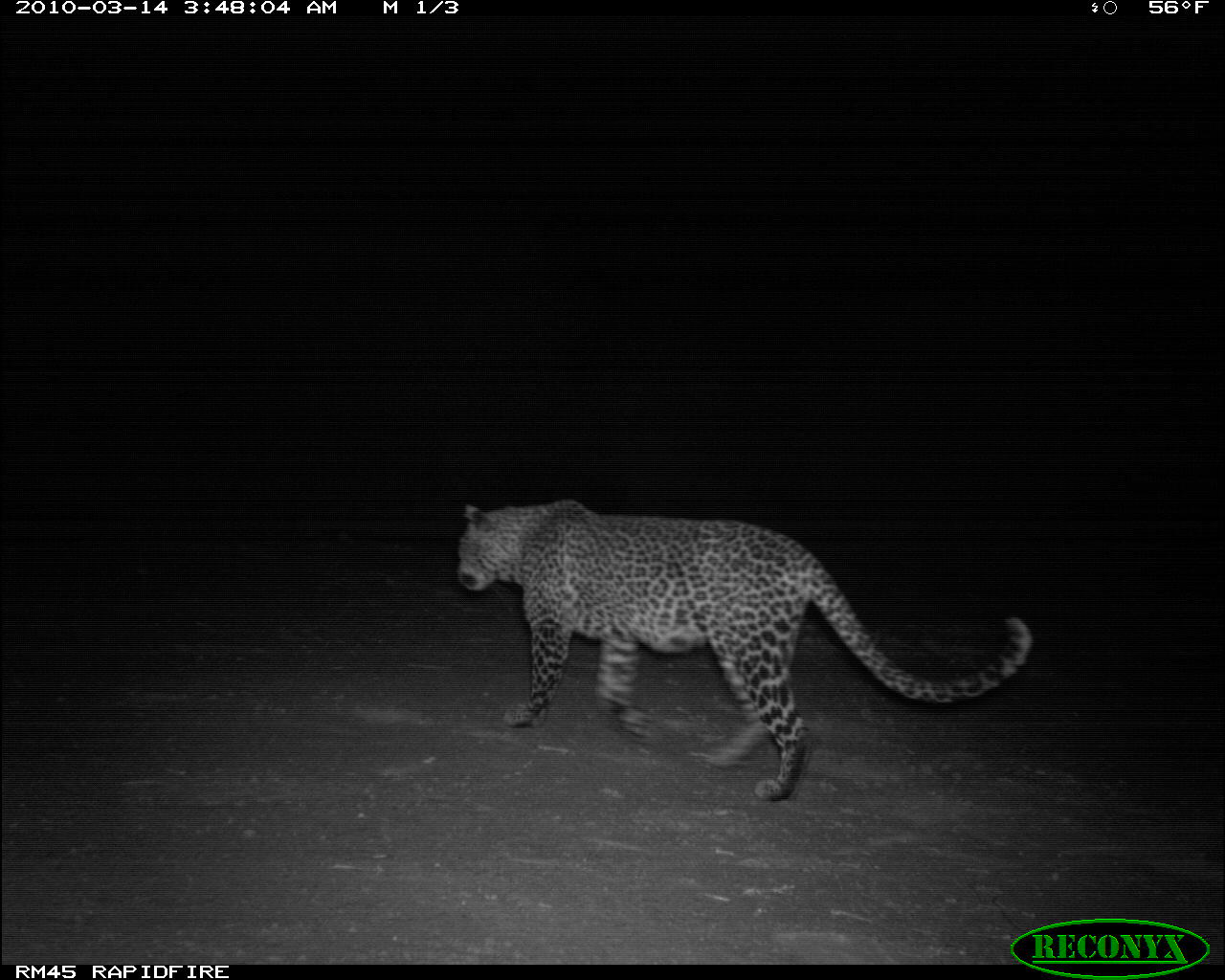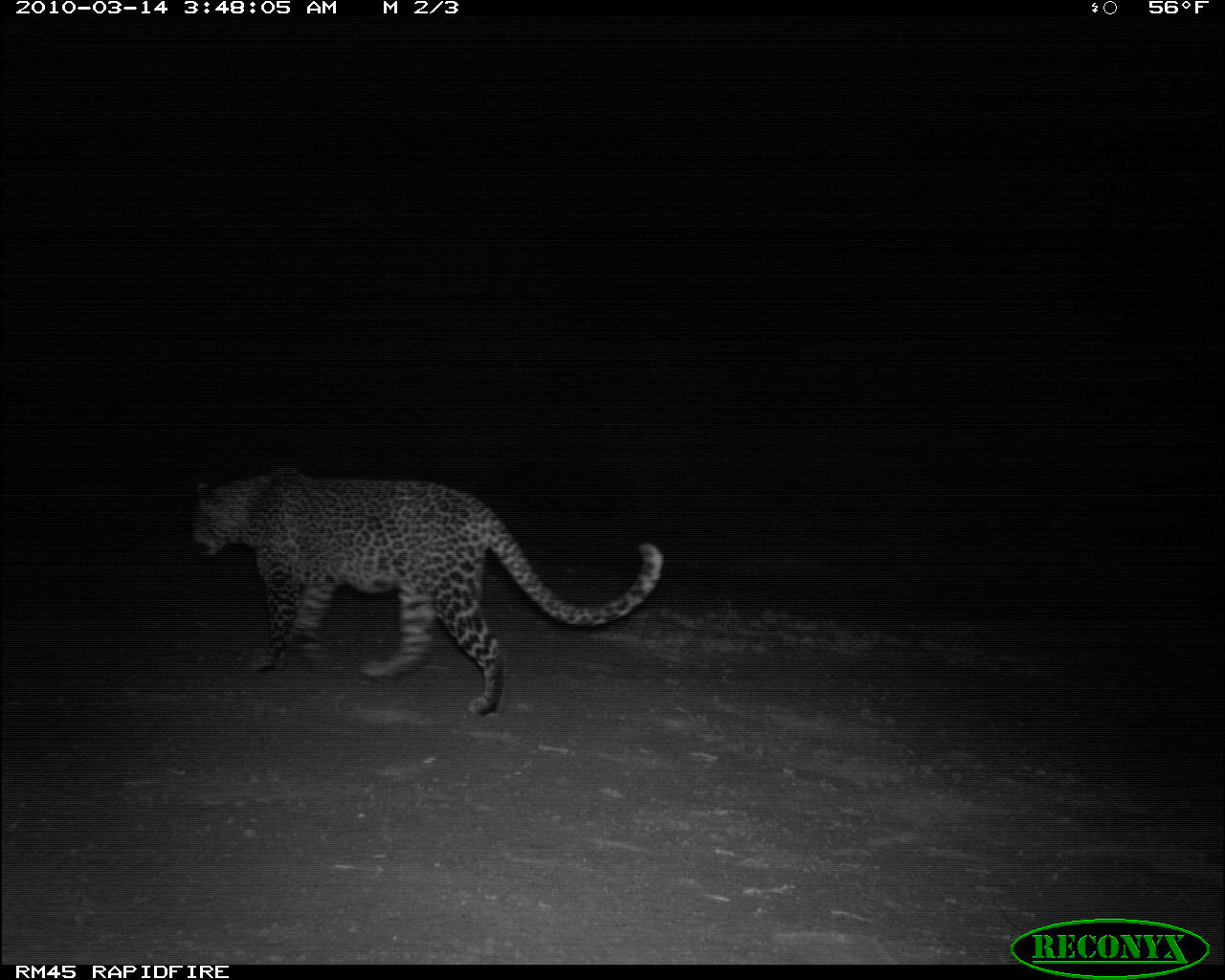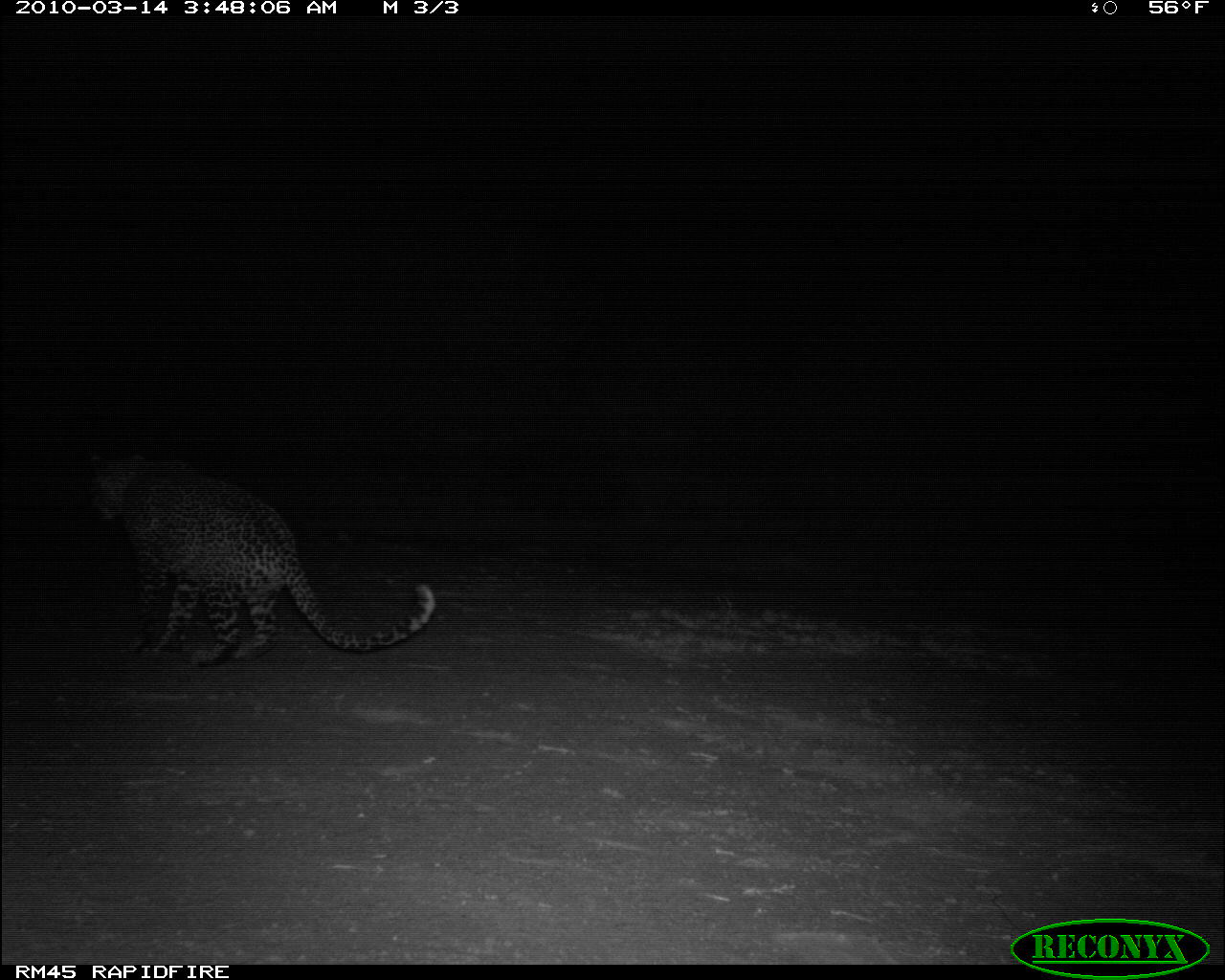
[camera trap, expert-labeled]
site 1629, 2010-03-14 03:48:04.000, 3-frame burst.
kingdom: Animalia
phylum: Chordata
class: Mammalia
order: Carnivora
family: Felidae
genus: Panthera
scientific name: Panthera pardus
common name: leopard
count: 1